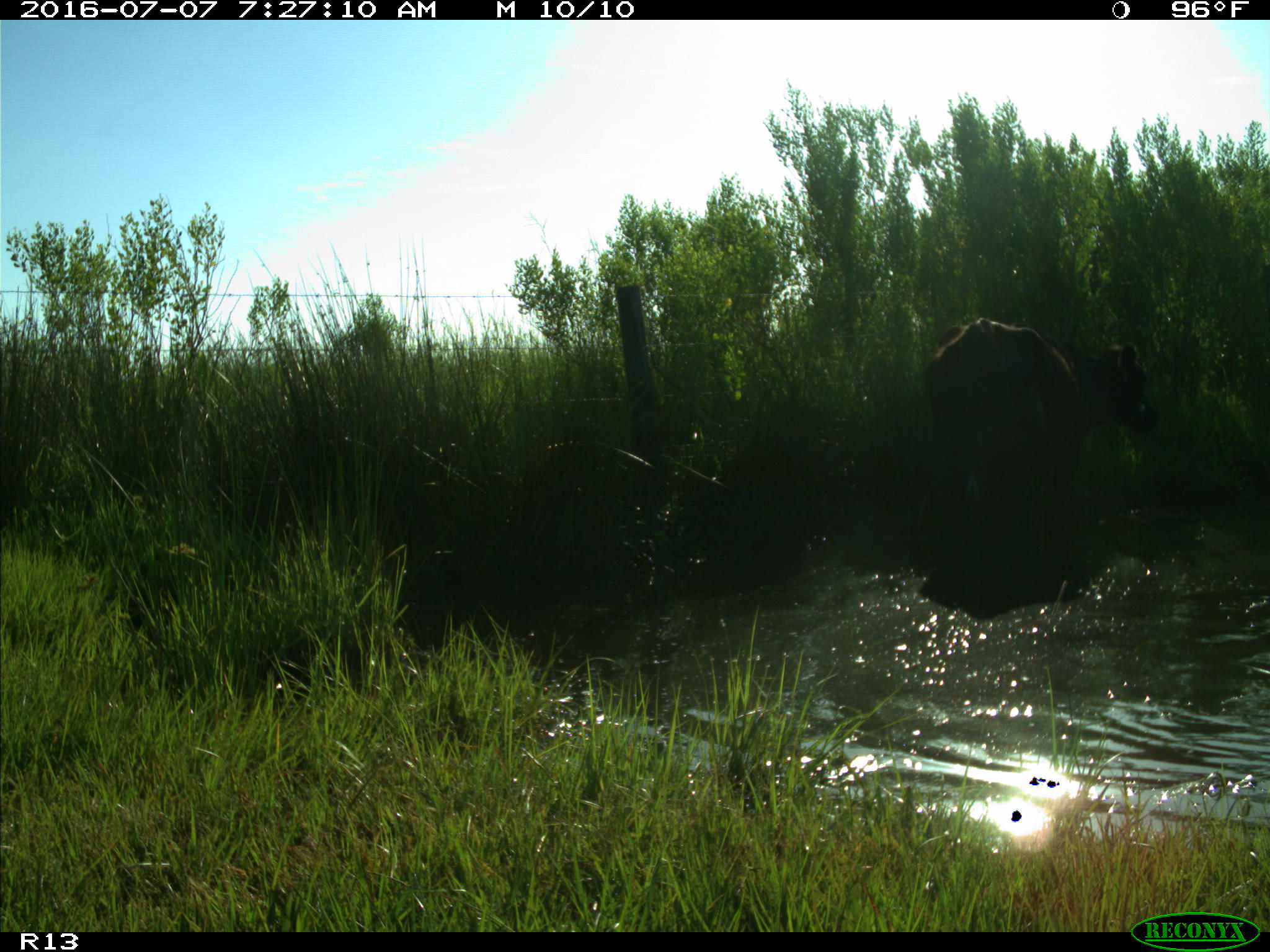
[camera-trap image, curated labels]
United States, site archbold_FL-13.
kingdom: Animalia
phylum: Chordata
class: Mammalia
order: Artiodactyla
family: Bovidae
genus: Bos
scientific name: Bos taurus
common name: domestic cow